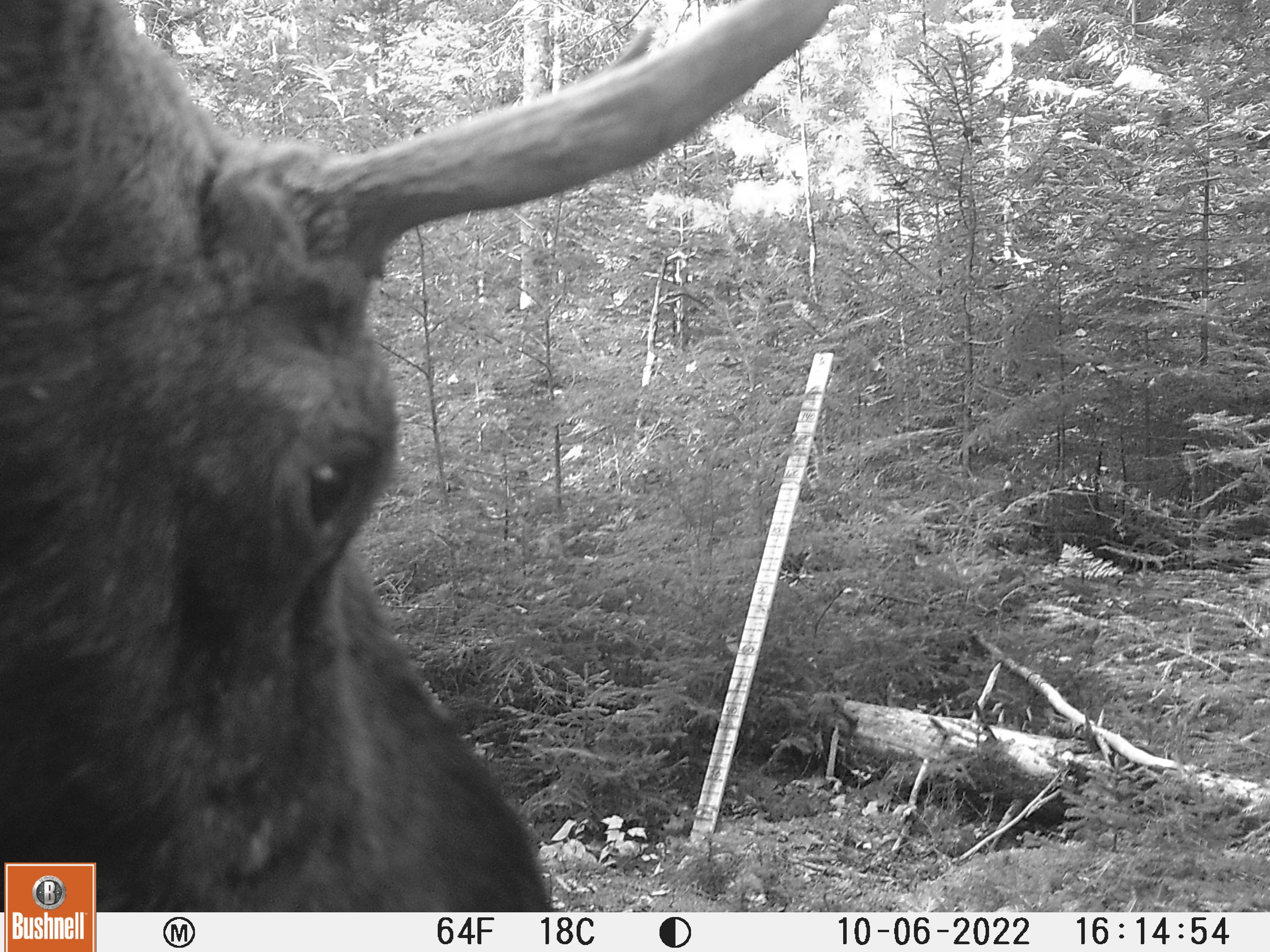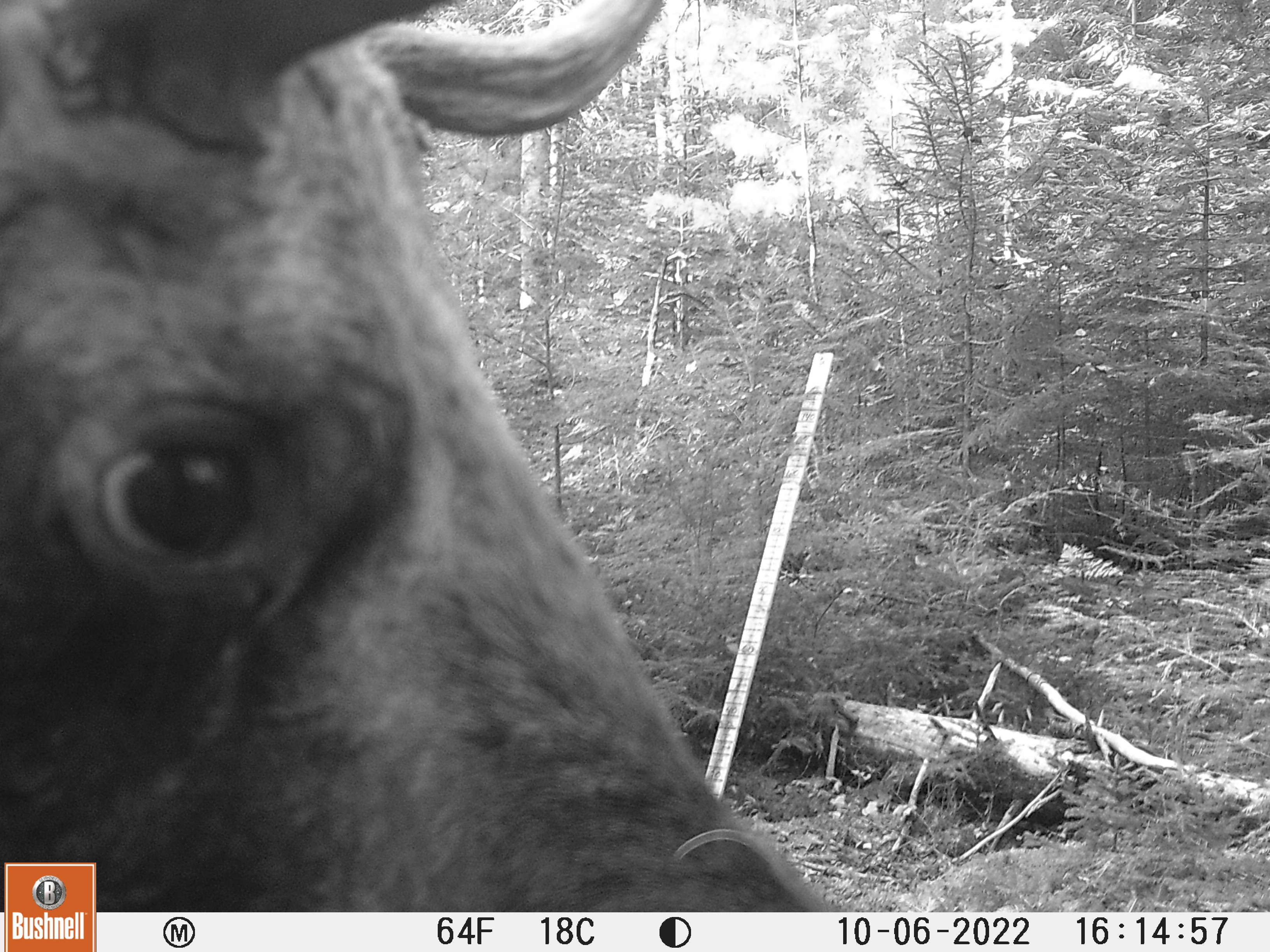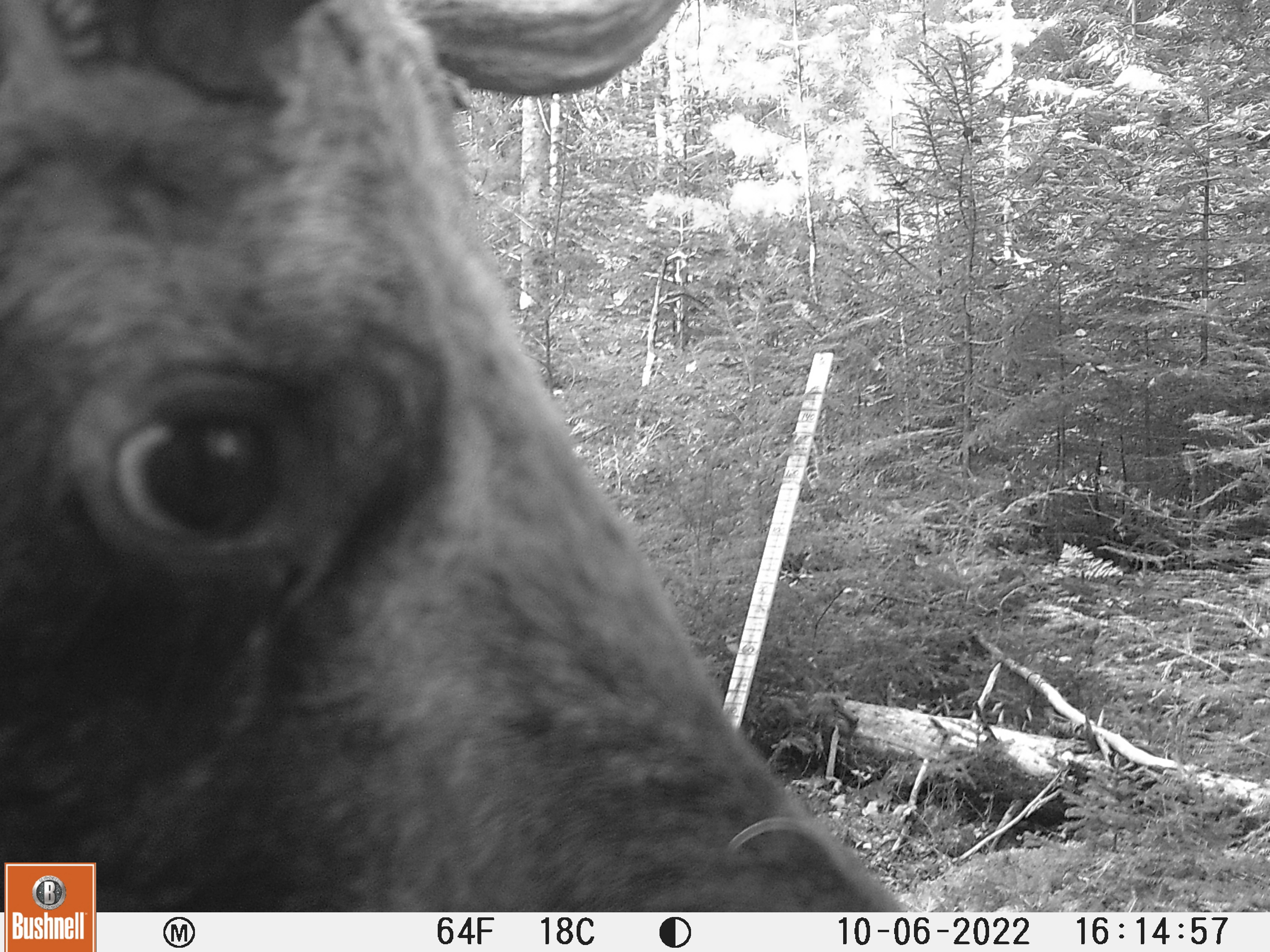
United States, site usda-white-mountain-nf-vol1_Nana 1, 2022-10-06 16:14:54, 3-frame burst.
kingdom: Animalia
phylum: Chordata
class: Mammalia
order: Artiodactyla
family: Cervidae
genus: Alces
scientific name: Alces alces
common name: moose